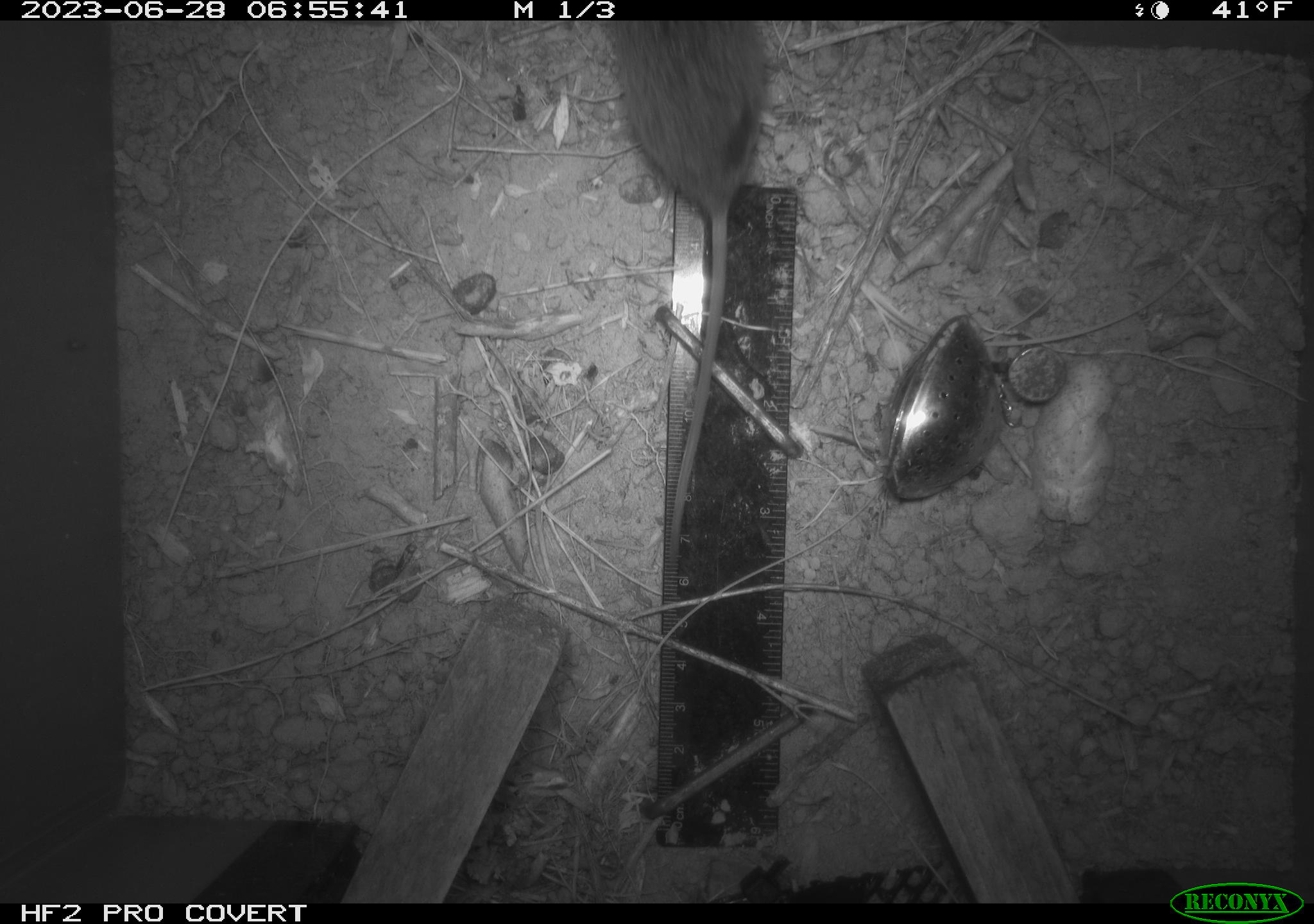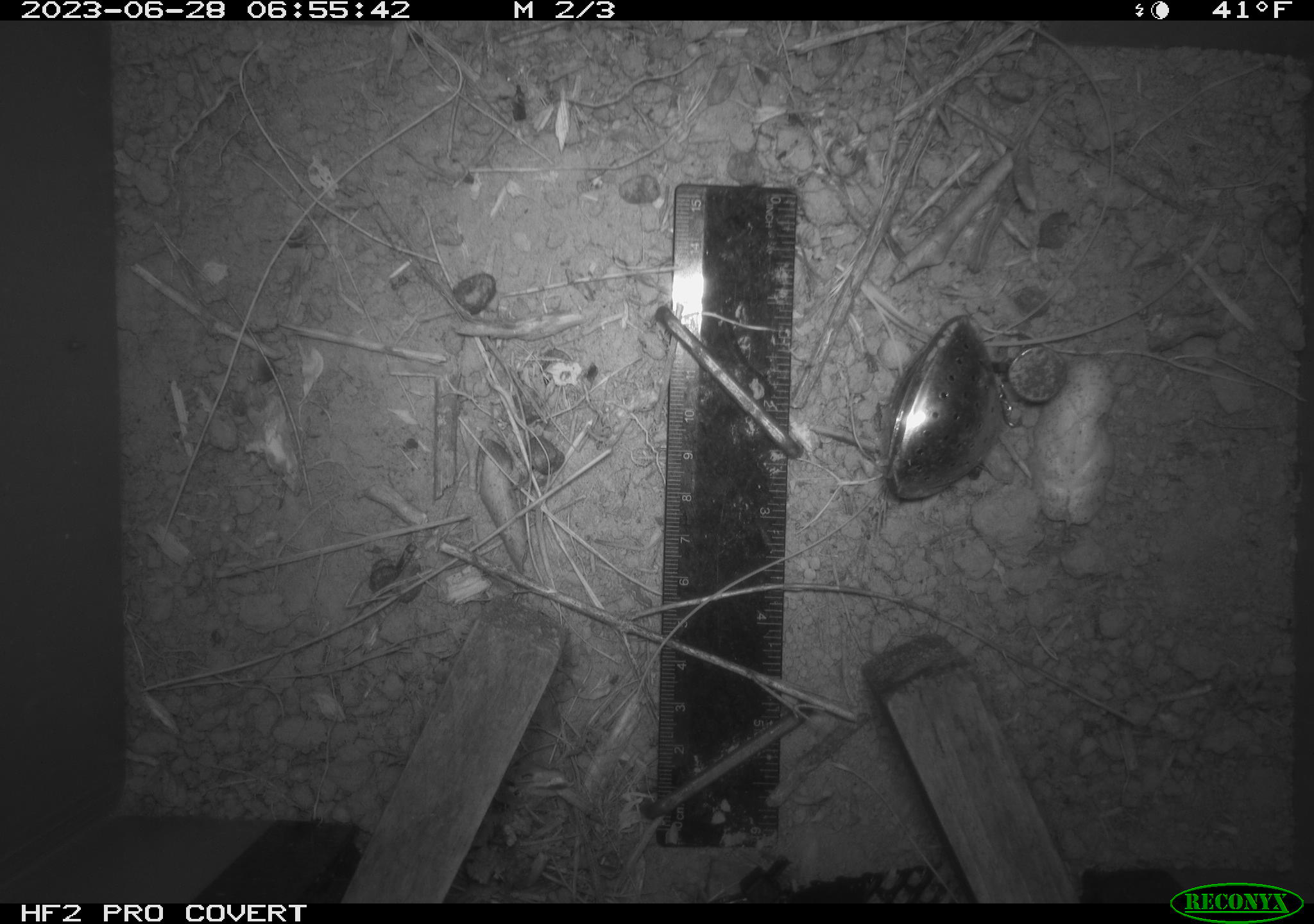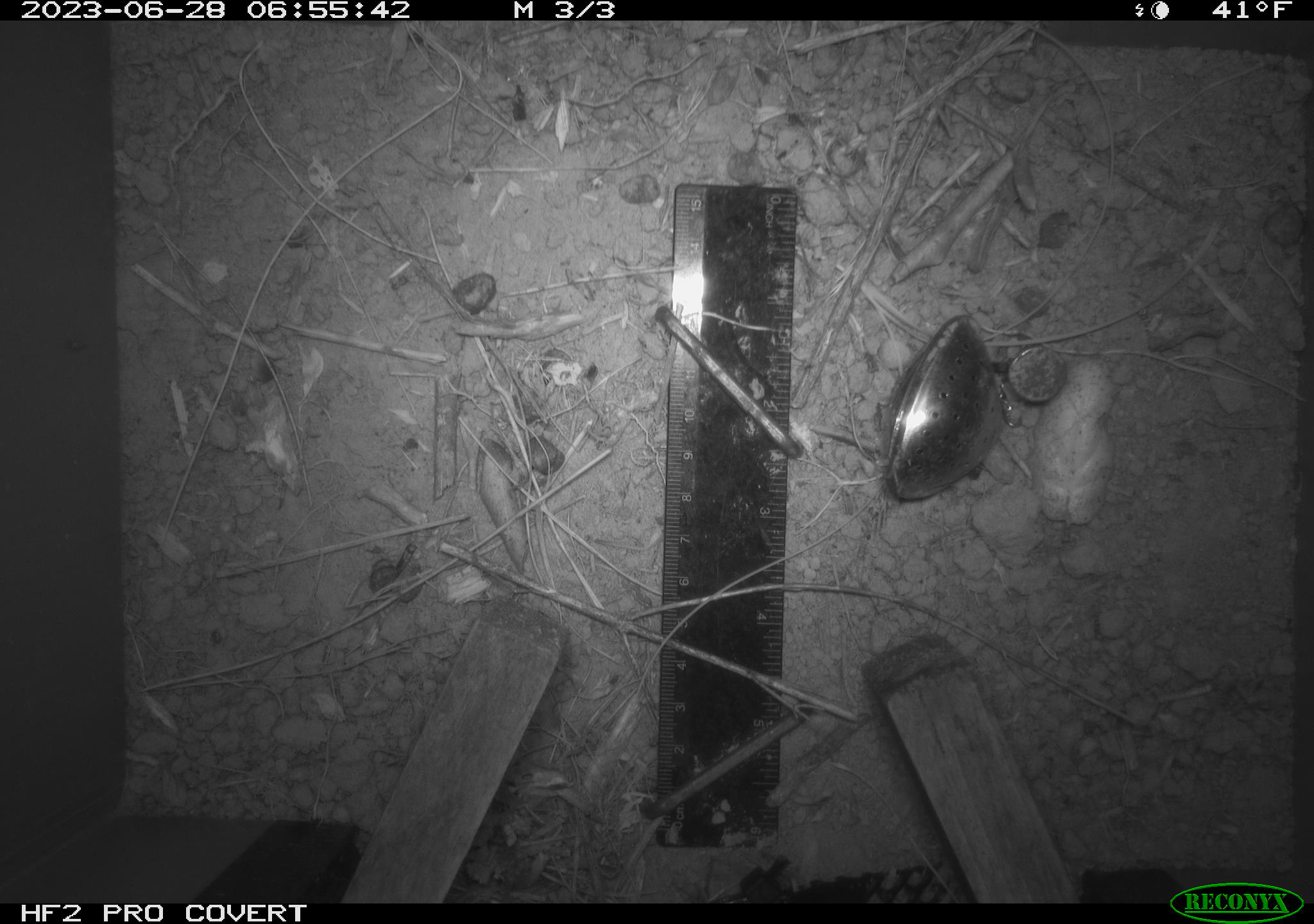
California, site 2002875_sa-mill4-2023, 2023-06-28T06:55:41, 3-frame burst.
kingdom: Animalia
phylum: Chordata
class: Mammalia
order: Rodentia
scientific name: Rodentia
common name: mouse species